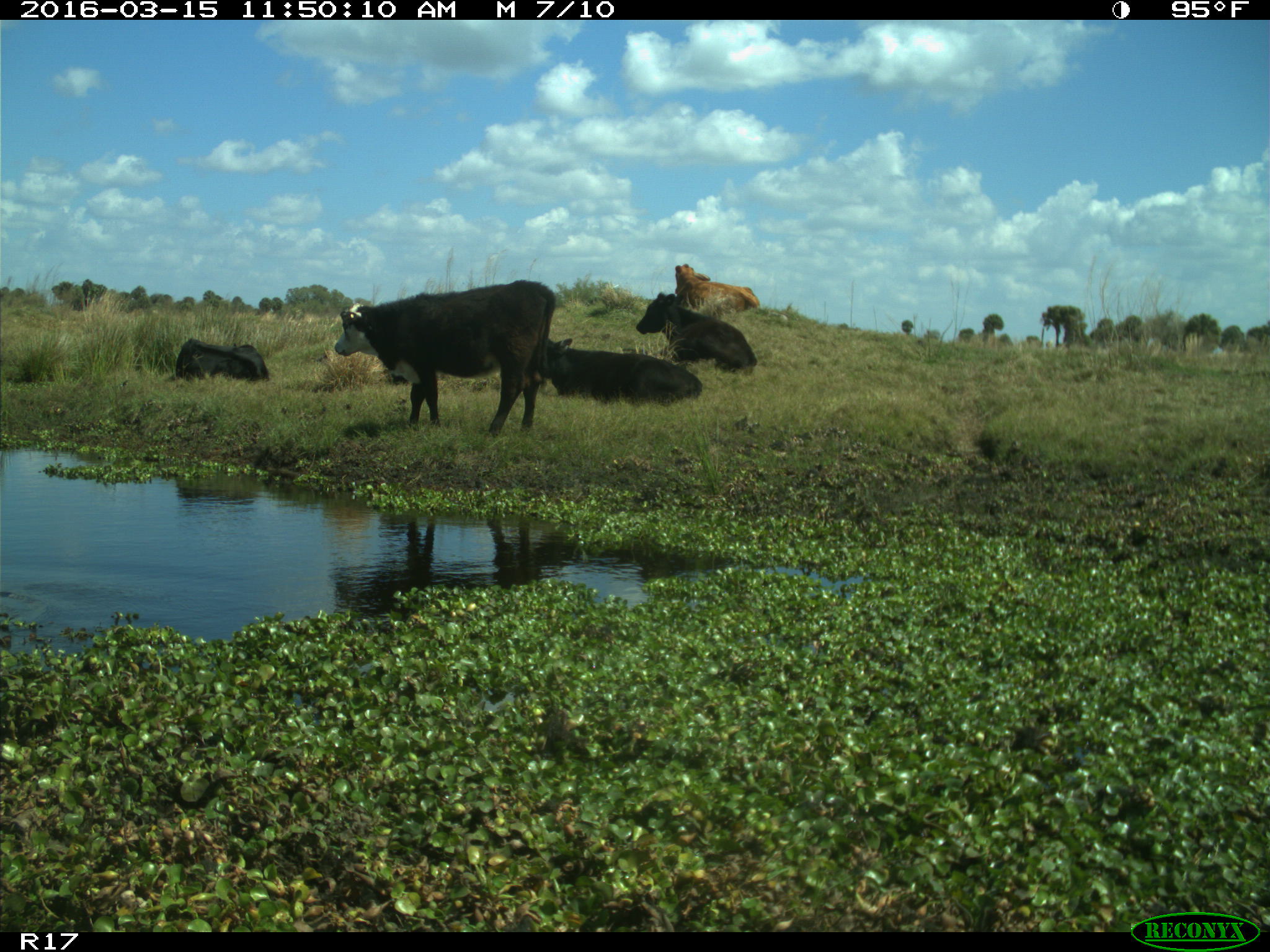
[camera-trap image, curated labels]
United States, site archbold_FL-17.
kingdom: Animalia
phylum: Chordata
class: Mammalia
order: Artiodactyla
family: Bovidae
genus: Bos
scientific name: Bos taurus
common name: domestic cow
Bos taurus (domestic cow).